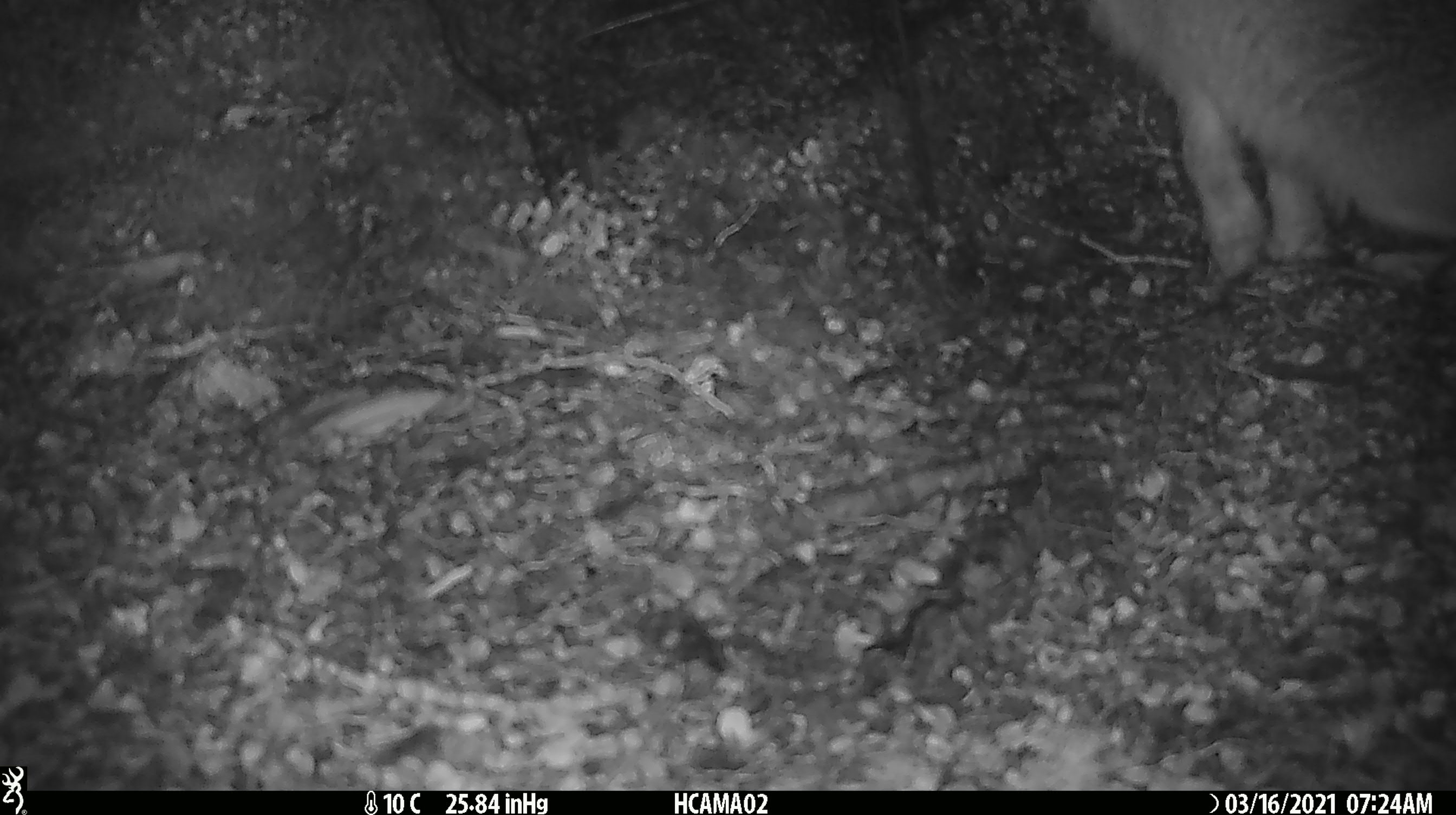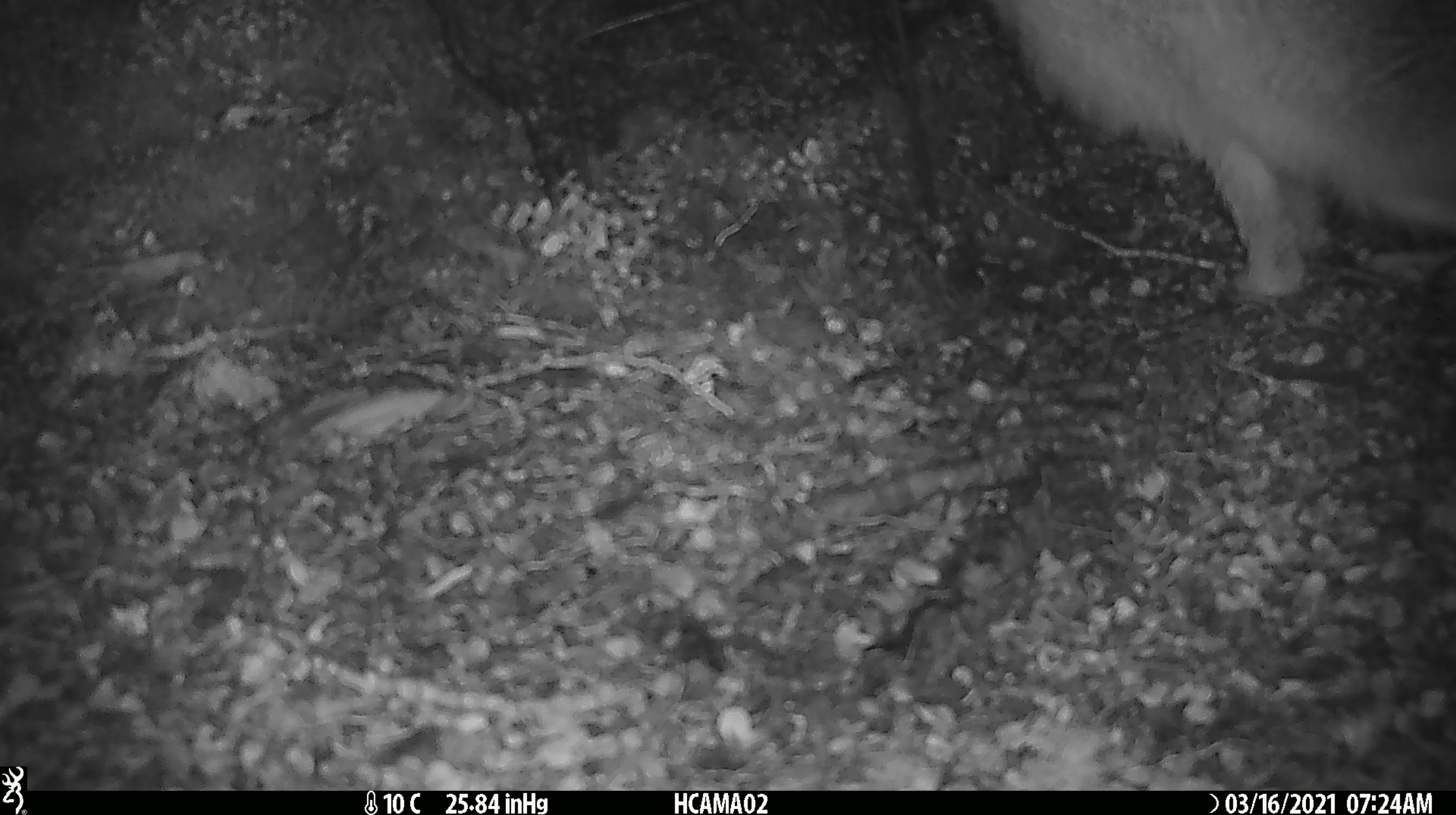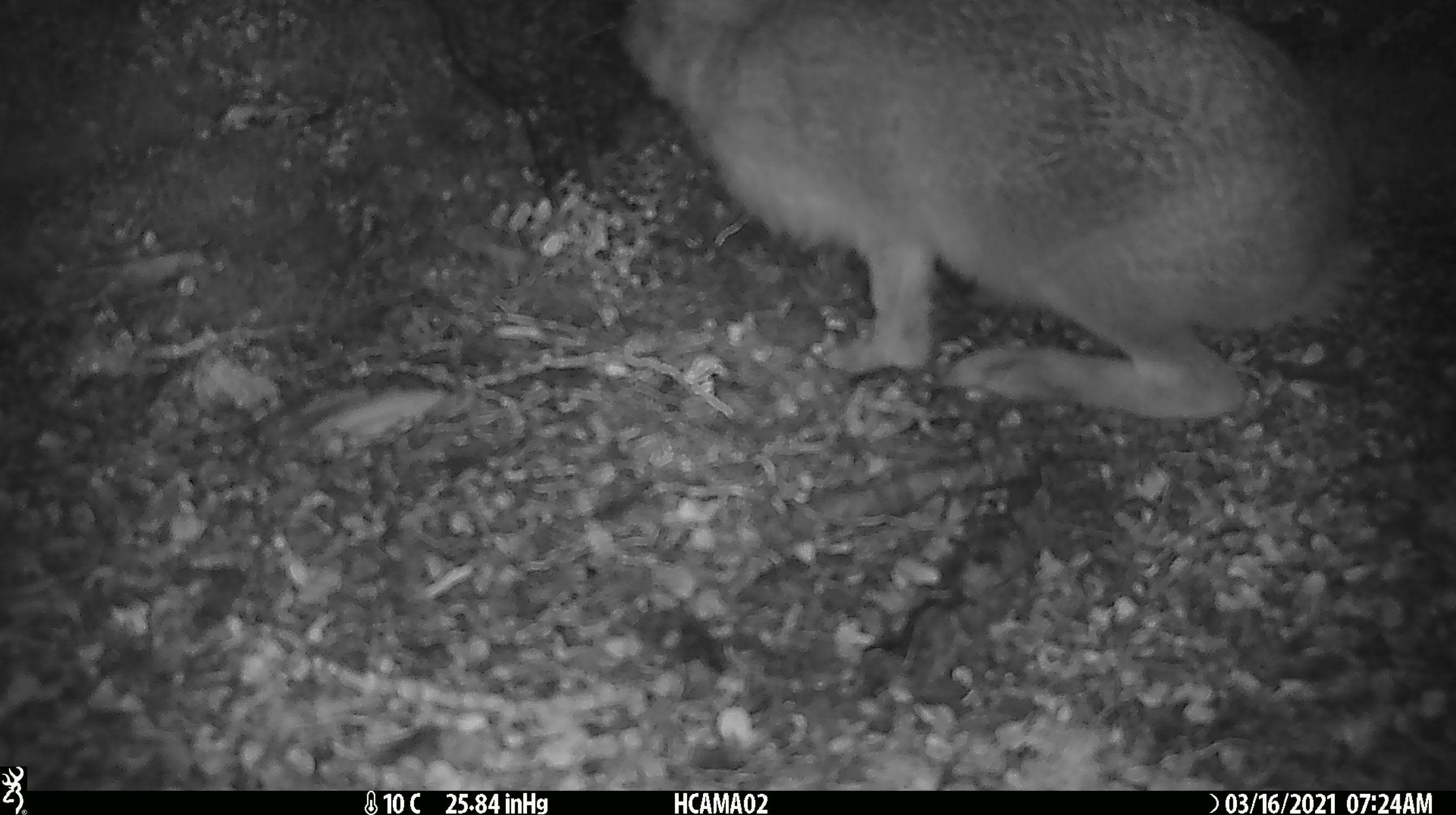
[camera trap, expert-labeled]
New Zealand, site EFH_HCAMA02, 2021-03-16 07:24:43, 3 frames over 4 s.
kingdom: Animalia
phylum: Chordata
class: Mammalia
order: Lagomorpha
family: Leporidae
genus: Lepus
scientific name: Lepus europaeus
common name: brown hare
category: hare